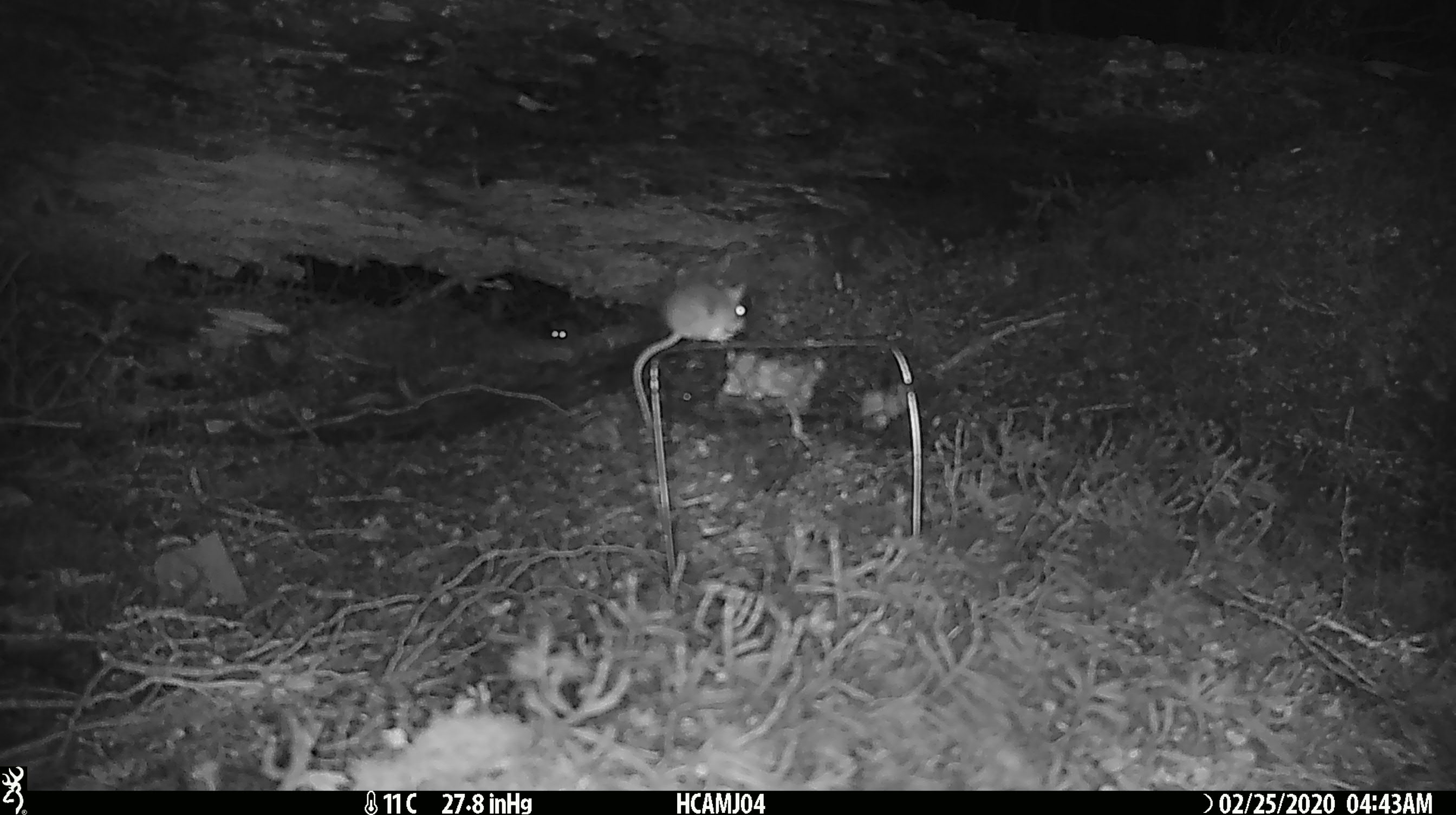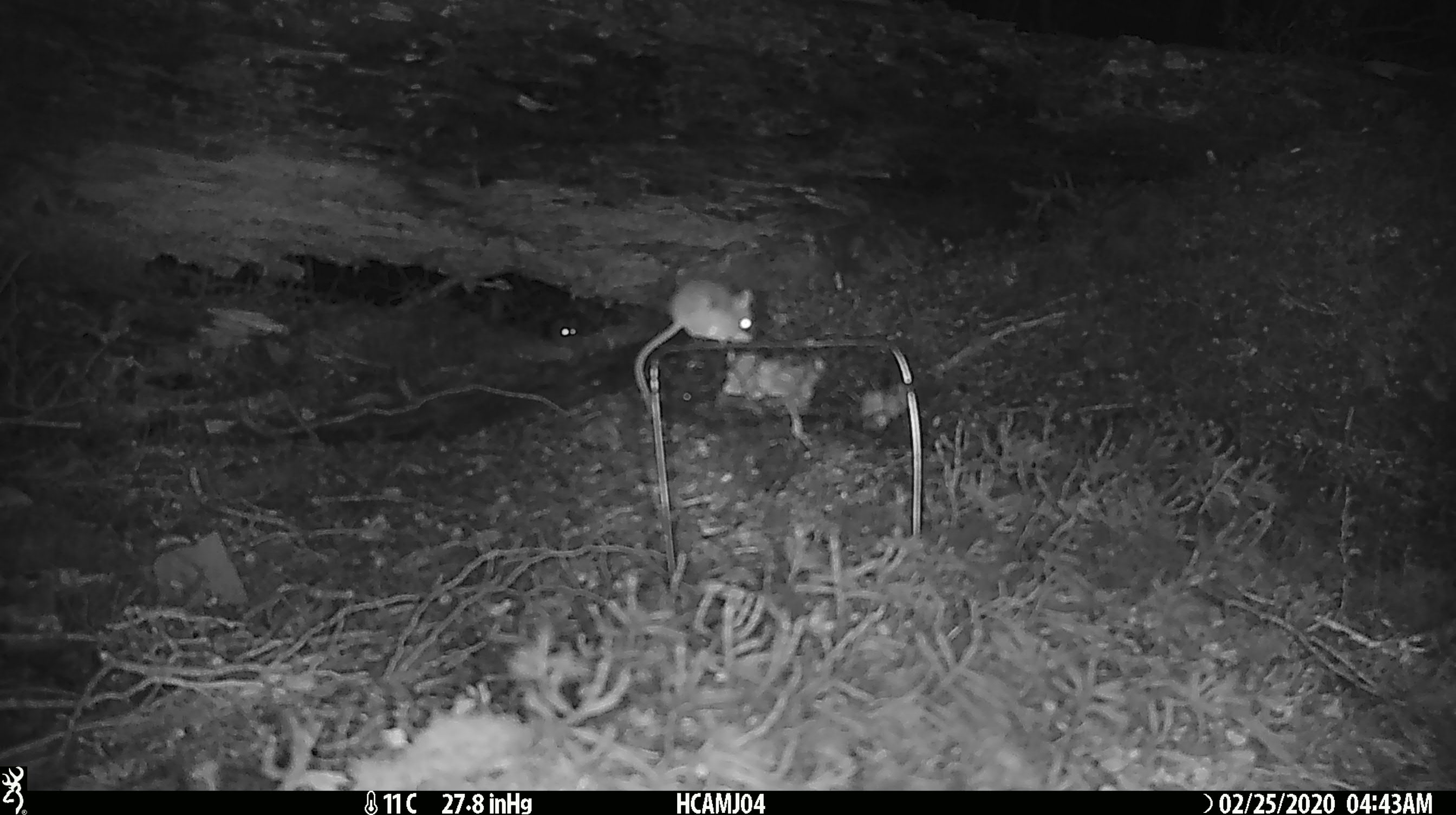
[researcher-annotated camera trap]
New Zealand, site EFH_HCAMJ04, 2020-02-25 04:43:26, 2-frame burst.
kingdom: Animalia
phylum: Chordata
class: Mammalia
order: Rodentia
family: Muridae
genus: Mus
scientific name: Mus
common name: mouse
Mouse (Mus).